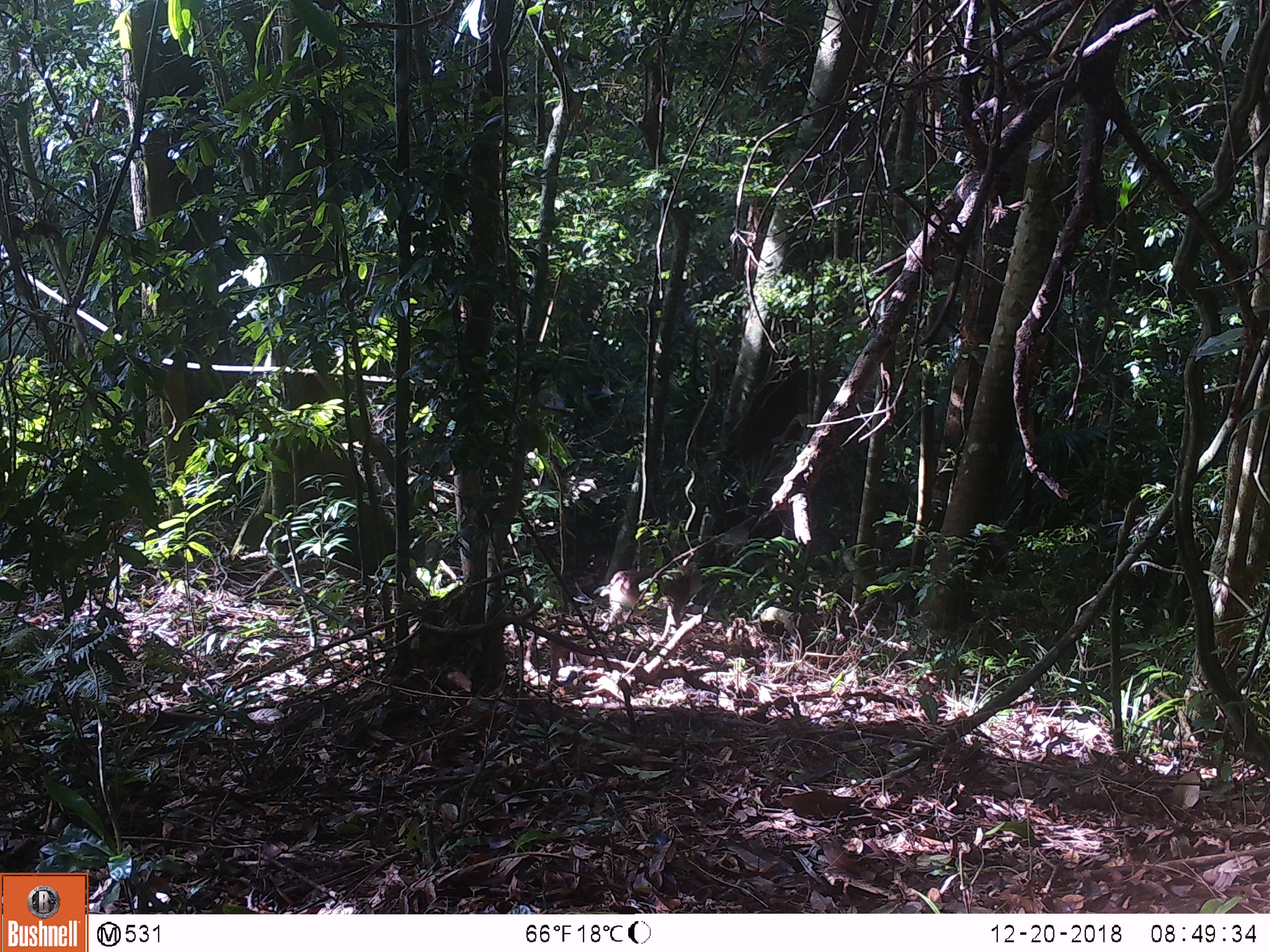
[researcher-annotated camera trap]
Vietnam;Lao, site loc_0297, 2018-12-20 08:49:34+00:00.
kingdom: Animalia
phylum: Chordata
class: Mammalia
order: Primates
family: Cercopithecidae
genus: Macaca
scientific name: Macaca nemestrina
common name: pig-tailed macaque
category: pig tailed macaque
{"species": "pig tailed macaque (pig-tailed macaque) (Macaca nemestrina)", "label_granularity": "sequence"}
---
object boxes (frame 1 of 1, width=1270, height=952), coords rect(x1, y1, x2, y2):
pig tailed macaque: rect(599, 566, 701, 627)